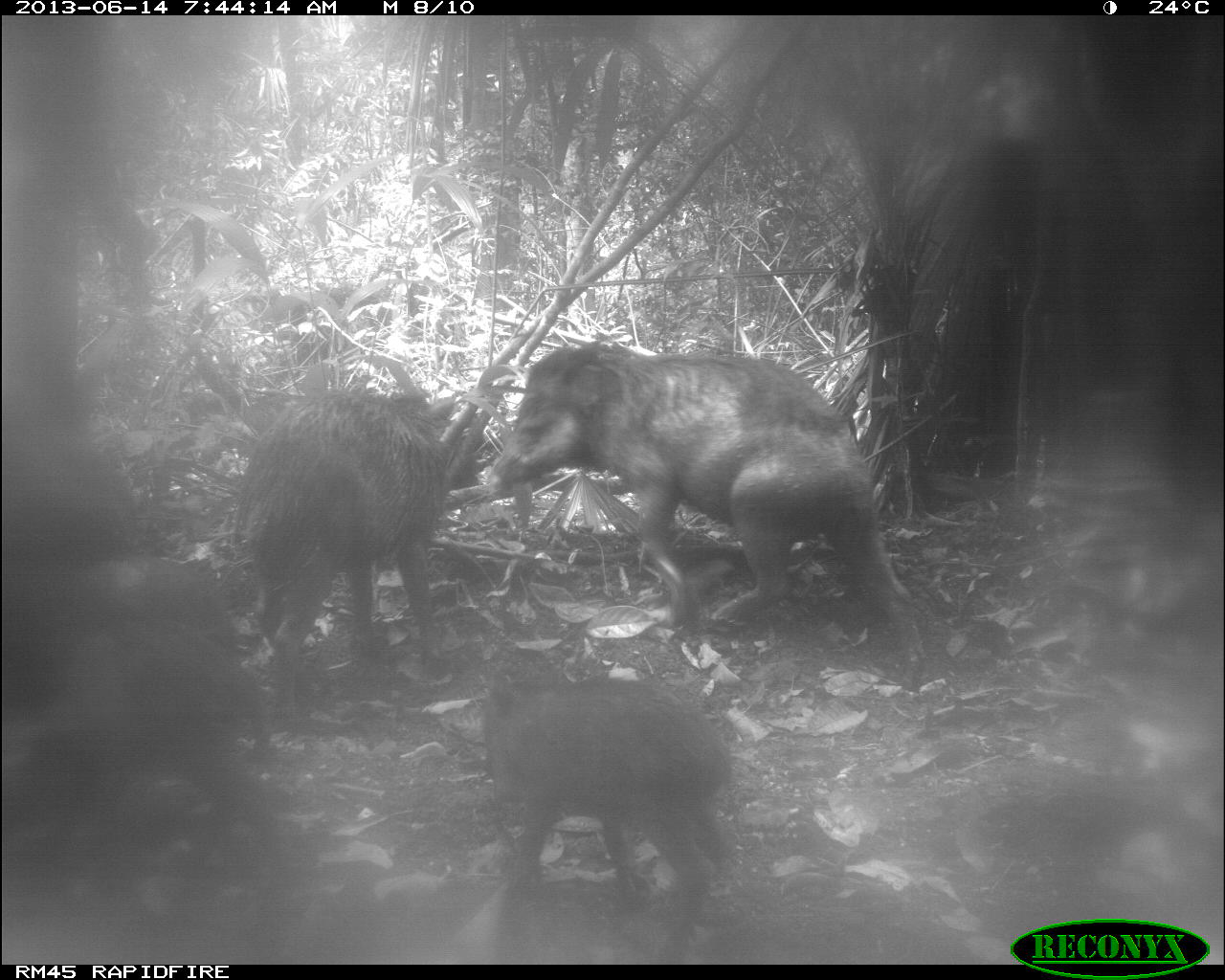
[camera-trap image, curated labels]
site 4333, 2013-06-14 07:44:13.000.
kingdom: Animalia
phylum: Chordata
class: Mammalia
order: Artiodactyla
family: Tayassuidae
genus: Tayassu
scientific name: Tayassu pecari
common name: white-lipped peccary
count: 6